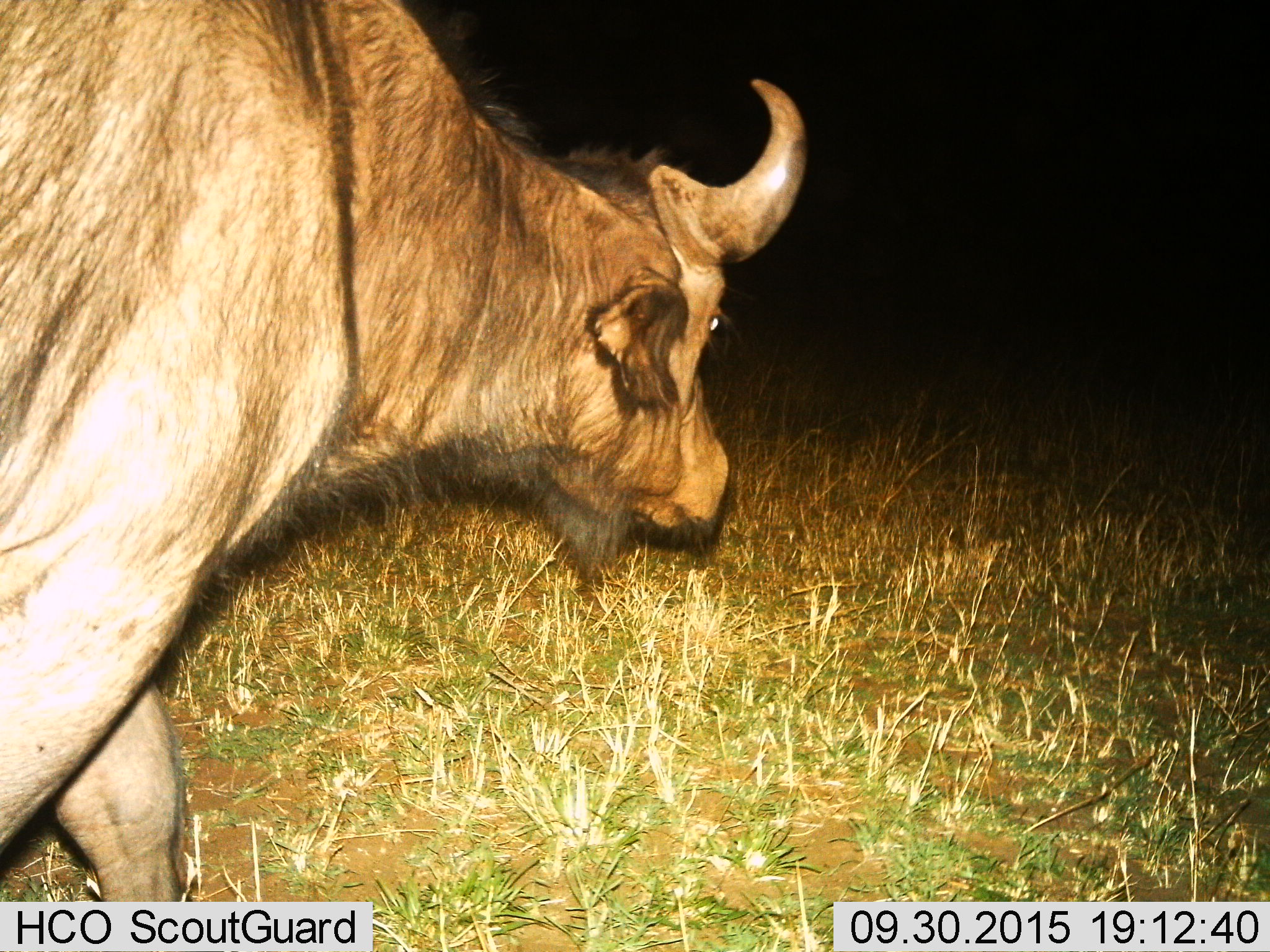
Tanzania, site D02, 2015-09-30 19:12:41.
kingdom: Animalia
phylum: Chordata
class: Mammalia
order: Artiodactyla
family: Bovidae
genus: Connochaetes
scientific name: Connochaetes taurinus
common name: blue wildebeest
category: wildebeest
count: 1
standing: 0%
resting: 0%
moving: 100%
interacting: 0%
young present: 0%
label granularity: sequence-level